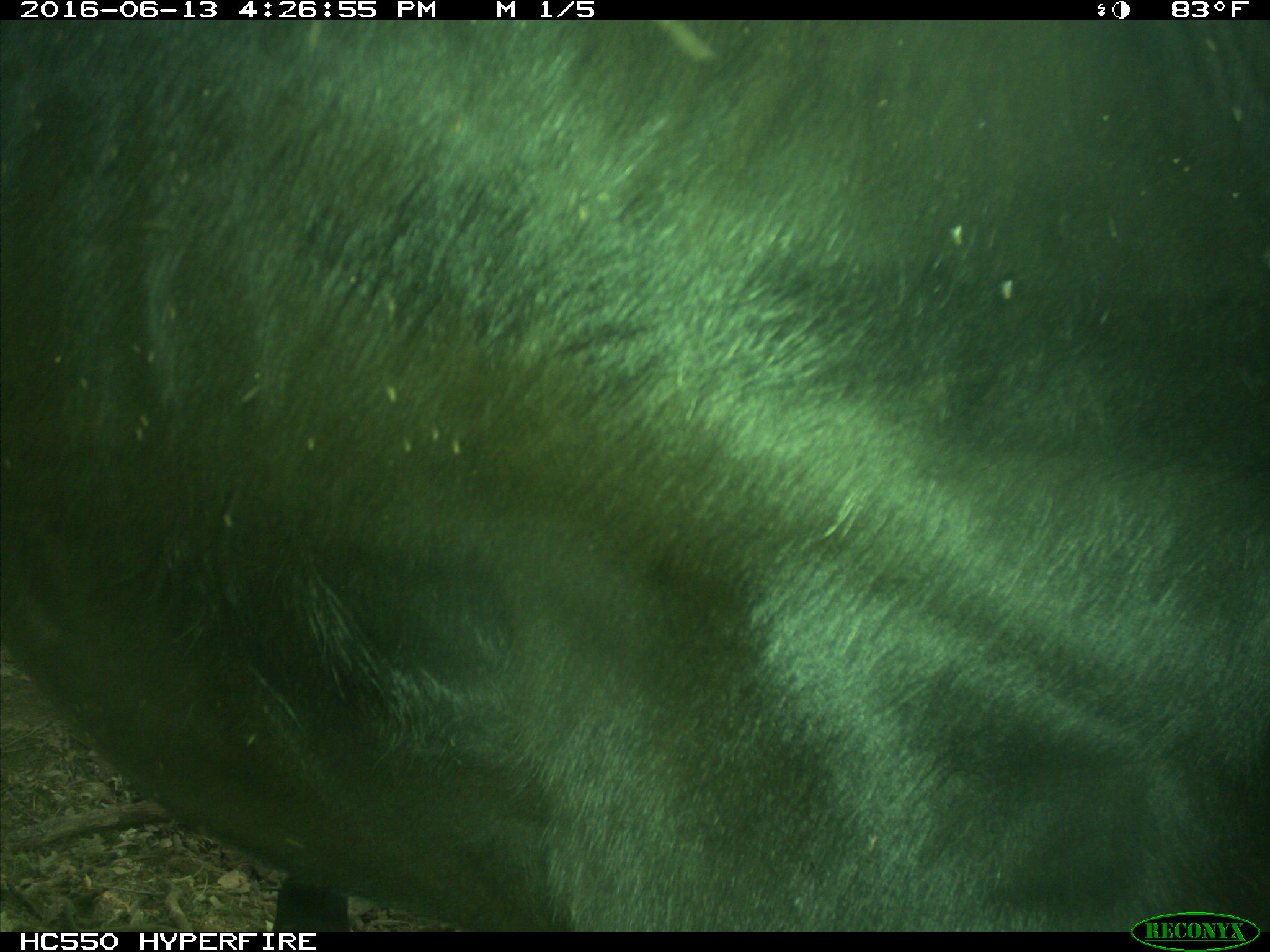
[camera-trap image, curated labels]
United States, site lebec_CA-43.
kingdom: Animalia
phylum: Chordata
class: Mammalia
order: Artiodactyla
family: Bovidae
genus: Bos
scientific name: Bos taurus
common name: domestic cow